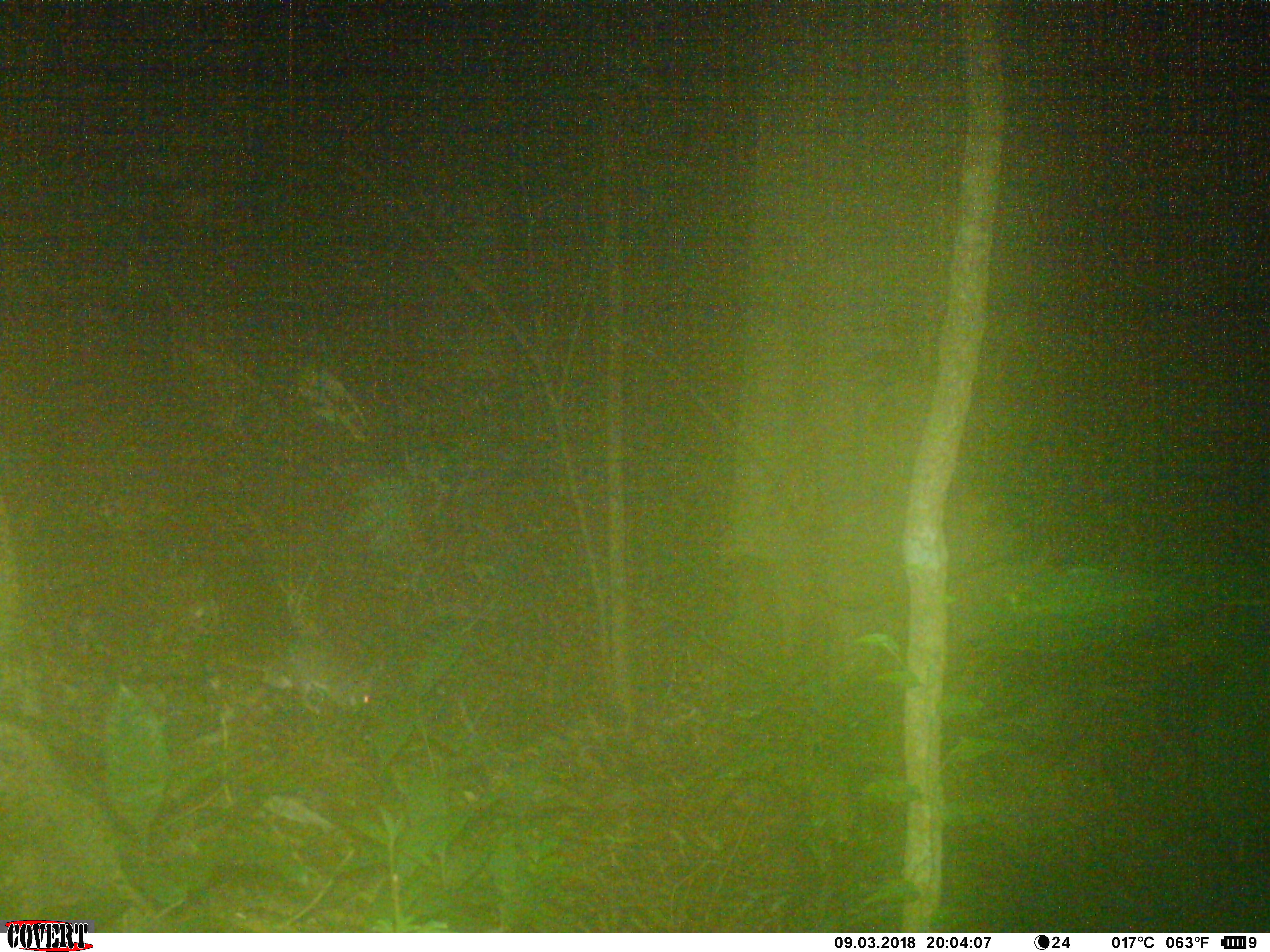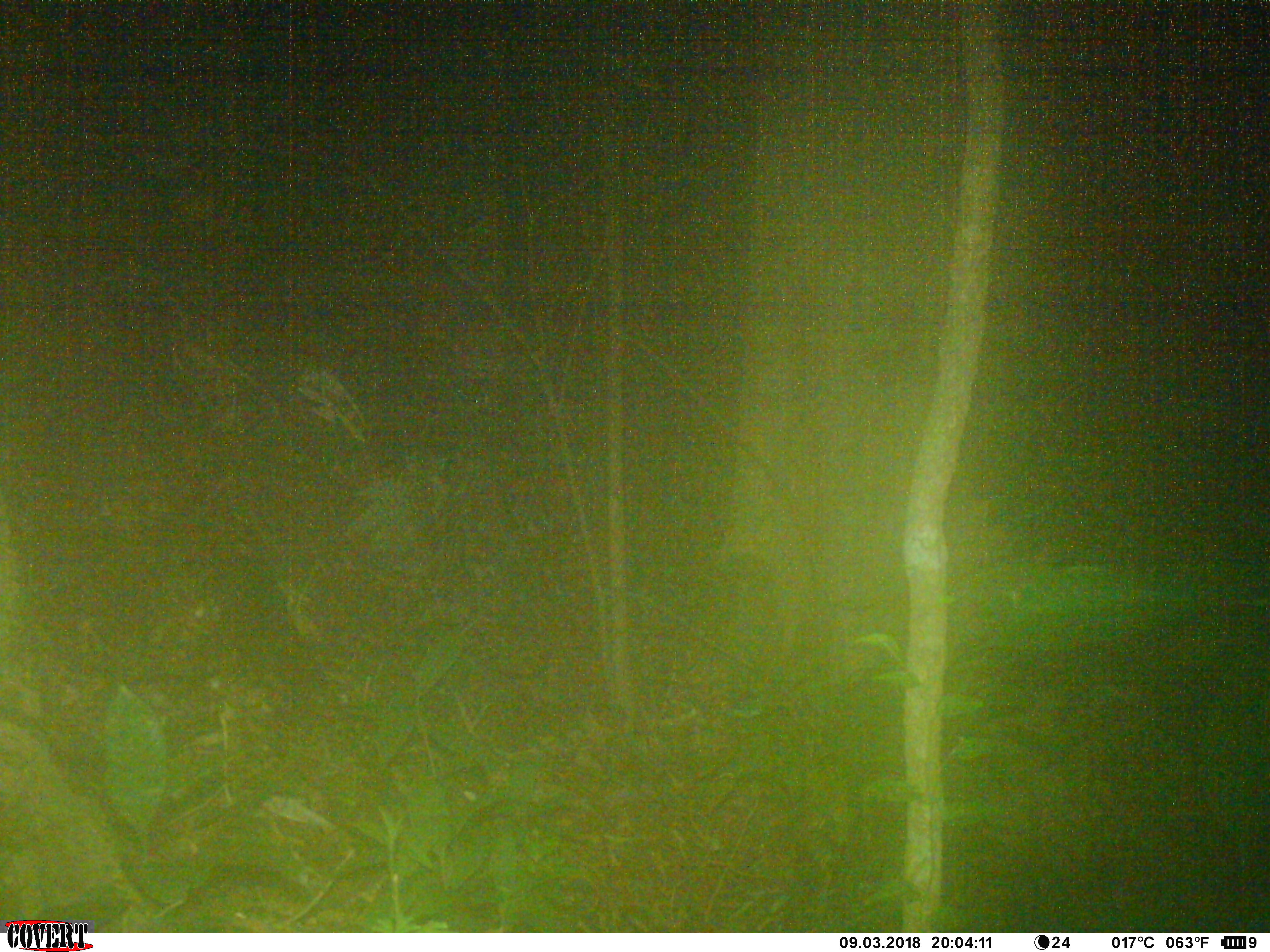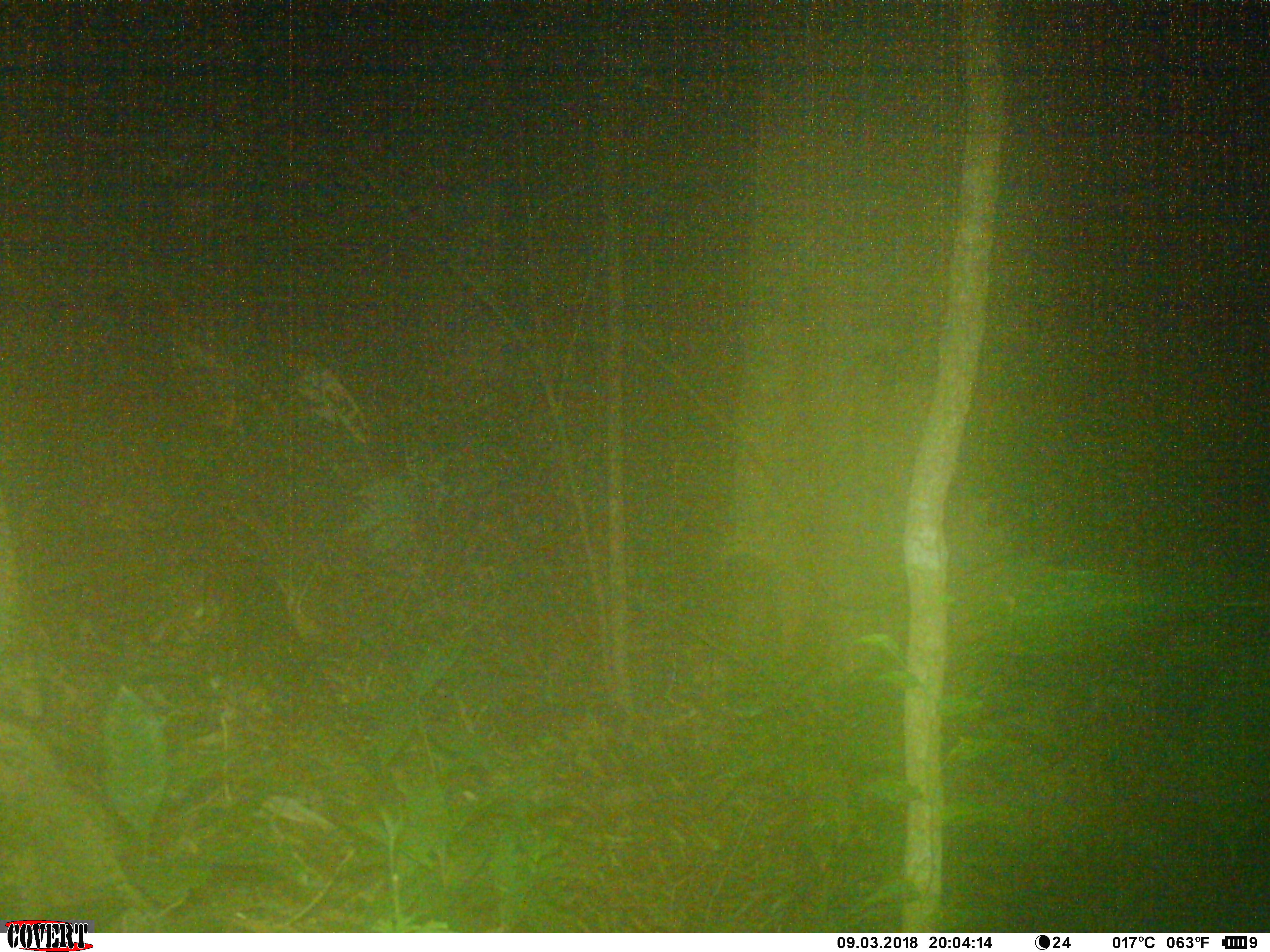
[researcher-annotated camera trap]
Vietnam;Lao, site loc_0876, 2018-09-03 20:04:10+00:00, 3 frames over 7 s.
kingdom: Animalia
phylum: Chordata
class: Mammalia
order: Rodentia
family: Muridae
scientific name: Muridae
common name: old-world mice and rats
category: unidentified murid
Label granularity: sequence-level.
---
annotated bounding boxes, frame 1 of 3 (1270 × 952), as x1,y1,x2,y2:
unidentified murid: 220,642,372,717